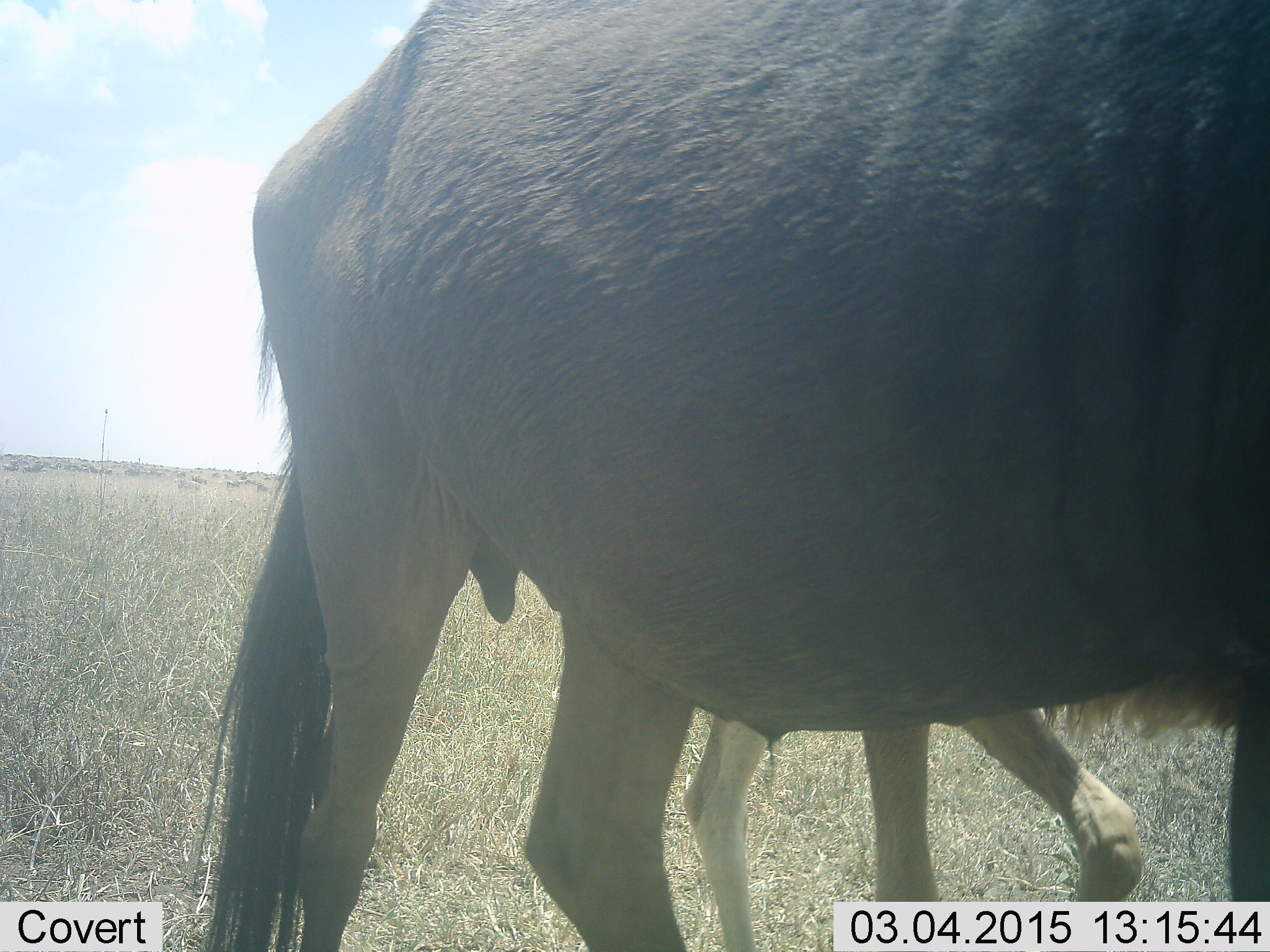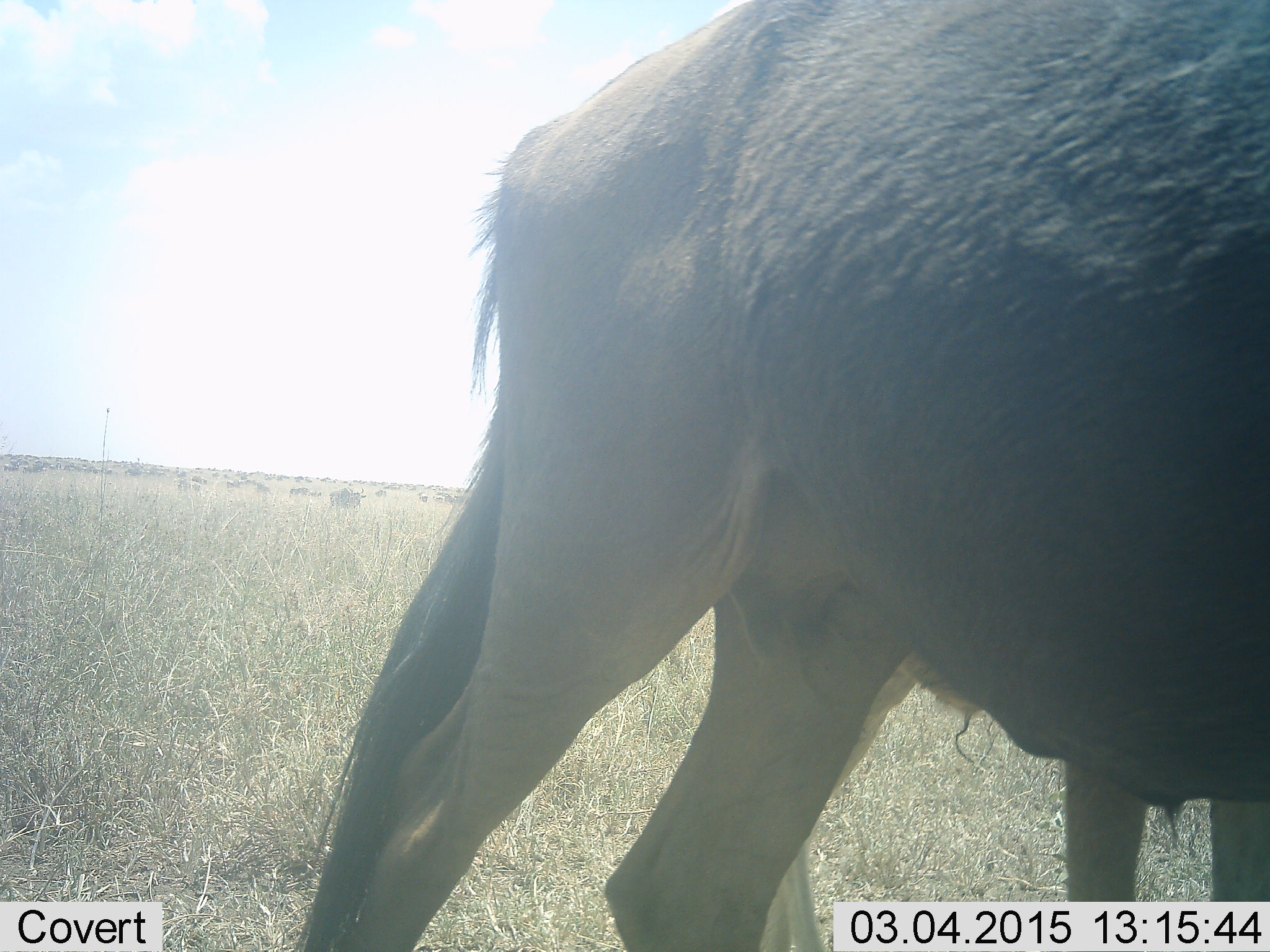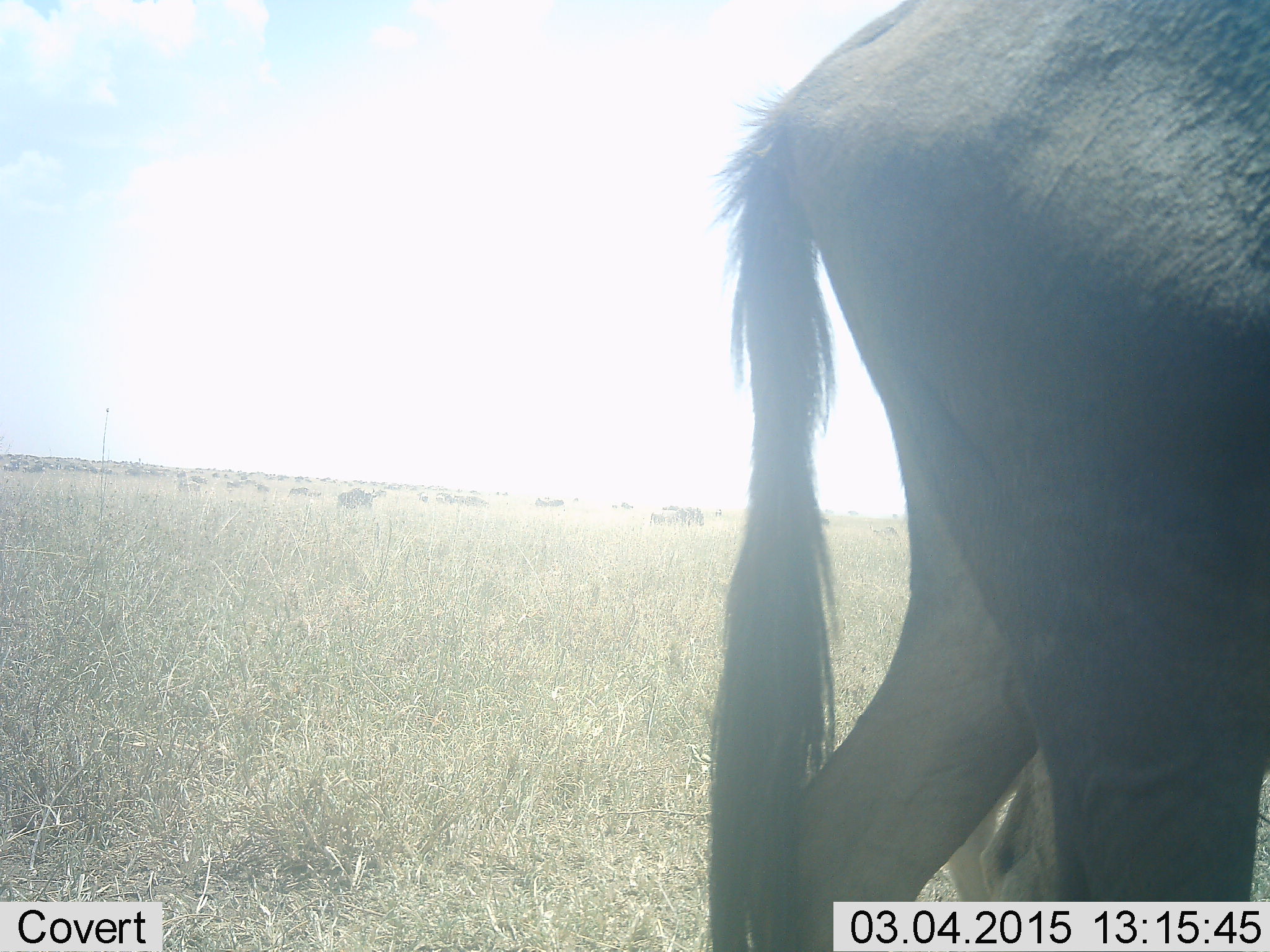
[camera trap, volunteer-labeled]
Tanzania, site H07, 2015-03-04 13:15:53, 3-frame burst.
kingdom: Animalia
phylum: Chordata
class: Mammalia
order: Artiodactyla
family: Bovidae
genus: Connochaetes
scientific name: Connochaetes taurinus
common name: blue wildebeest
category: wildebeest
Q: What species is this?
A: Wildebeest (blue wildebeest) (Connochaetes taurinus).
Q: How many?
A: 11-50.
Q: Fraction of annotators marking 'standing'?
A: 60%.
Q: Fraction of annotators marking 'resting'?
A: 10%.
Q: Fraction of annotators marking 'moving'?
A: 80%.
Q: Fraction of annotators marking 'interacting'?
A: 0%.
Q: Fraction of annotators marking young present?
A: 30%.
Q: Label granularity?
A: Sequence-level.